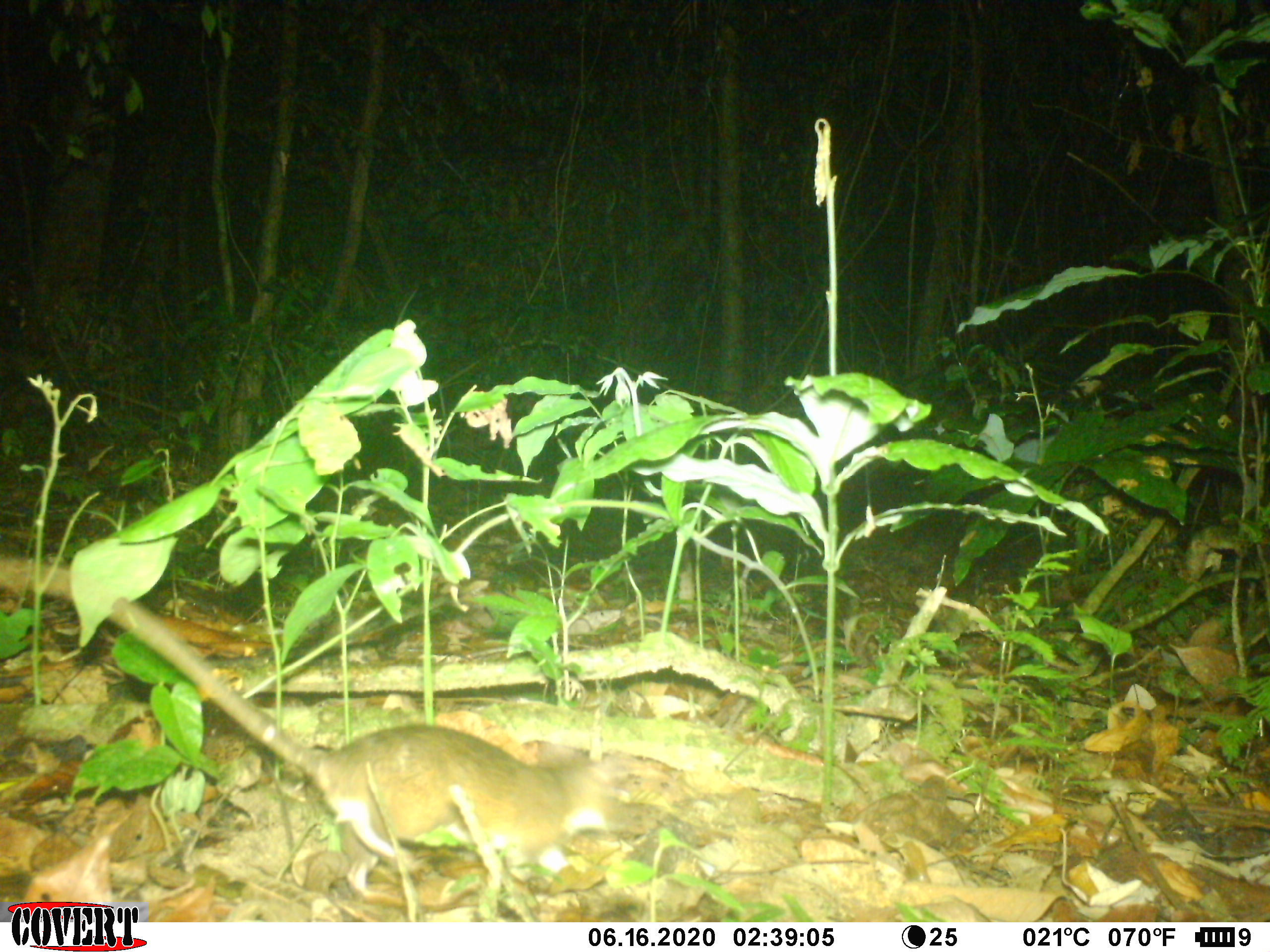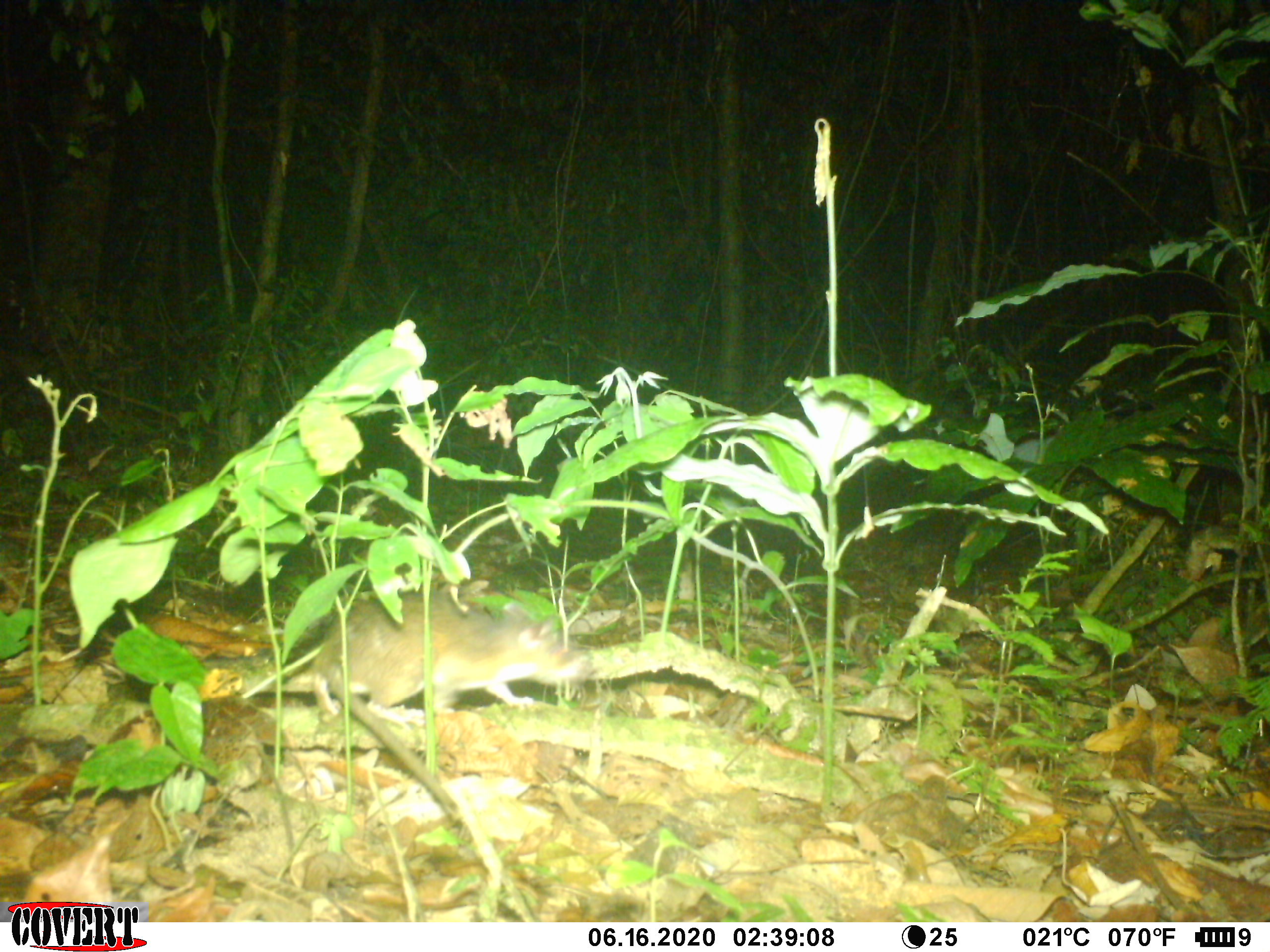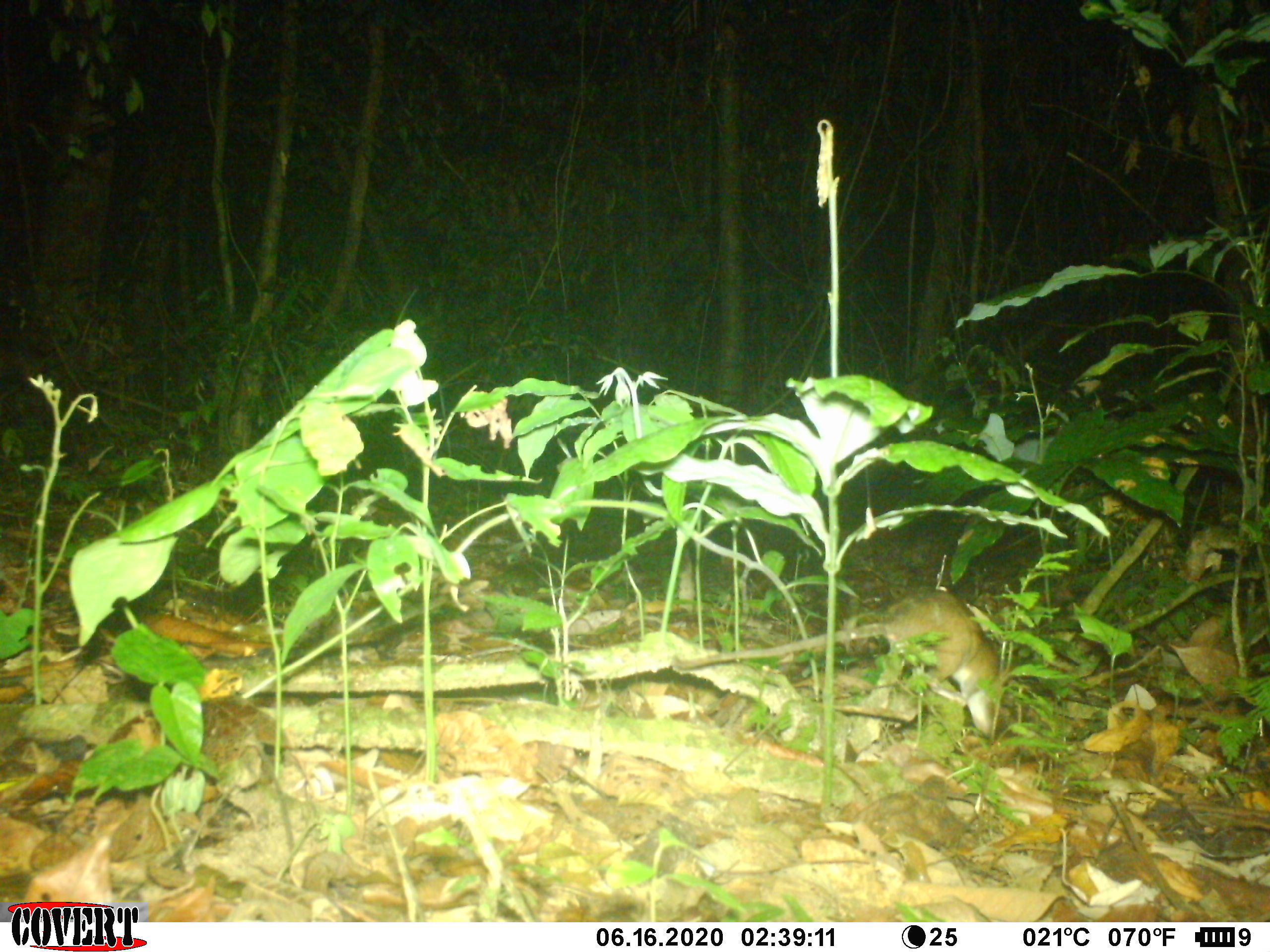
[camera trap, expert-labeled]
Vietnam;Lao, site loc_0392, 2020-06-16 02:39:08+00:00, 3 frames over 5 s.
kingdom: Animalia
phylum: Chordata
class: Mammalia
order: Rodentia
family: Muridae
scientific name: Muridae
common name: old-world mice and rats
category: unidentified murid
Unidentified murid (old-world mice and rats) (Muridae). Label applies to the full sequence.